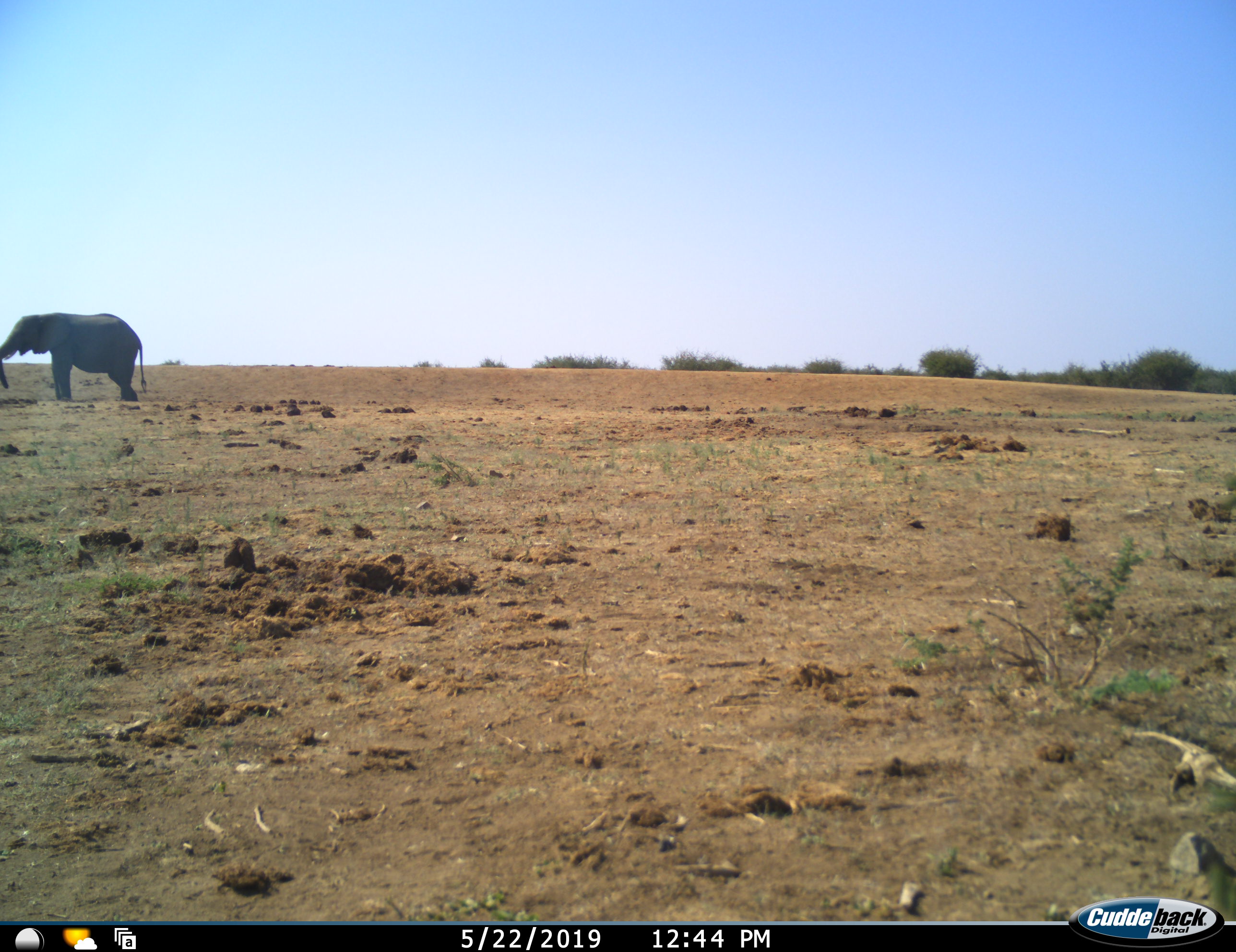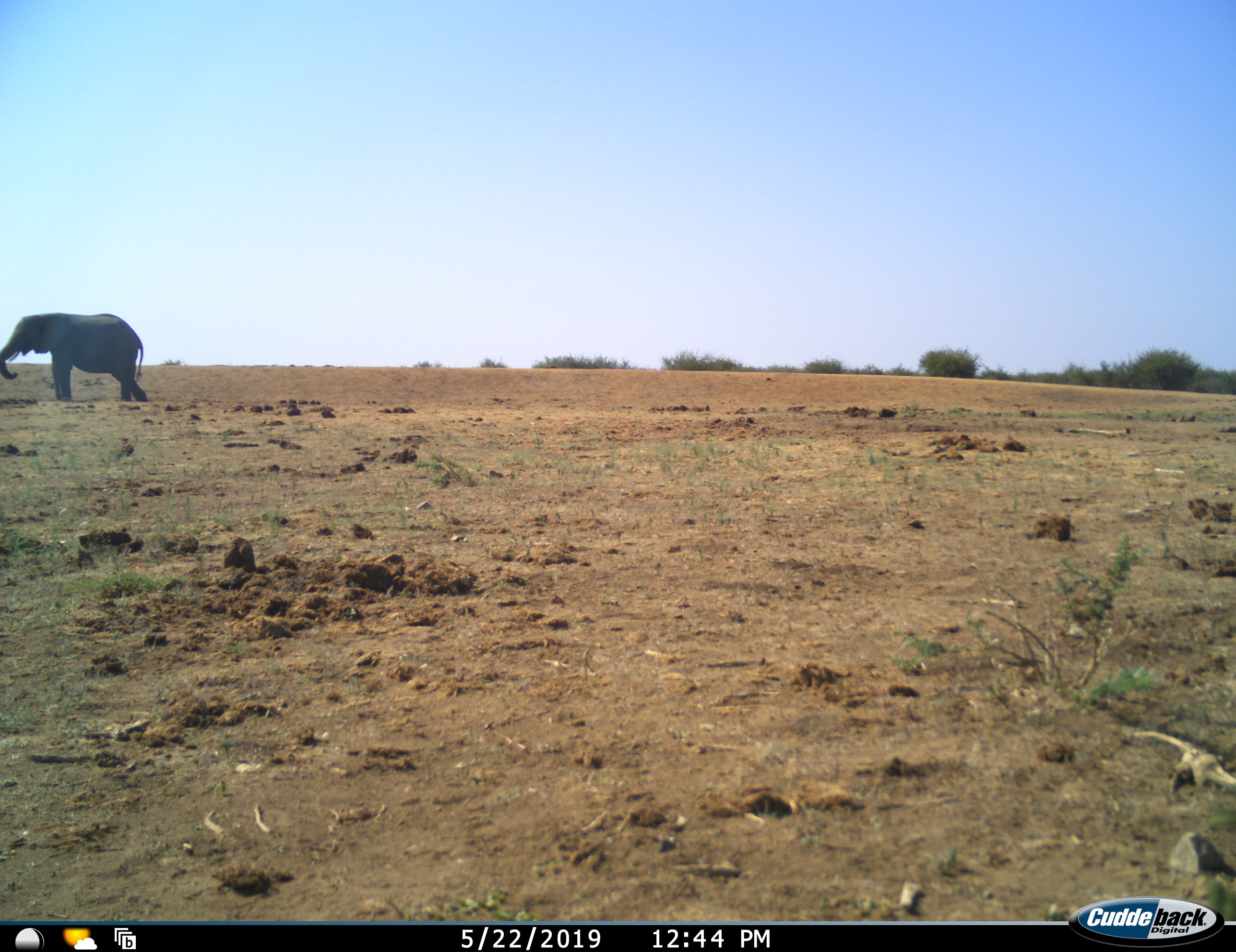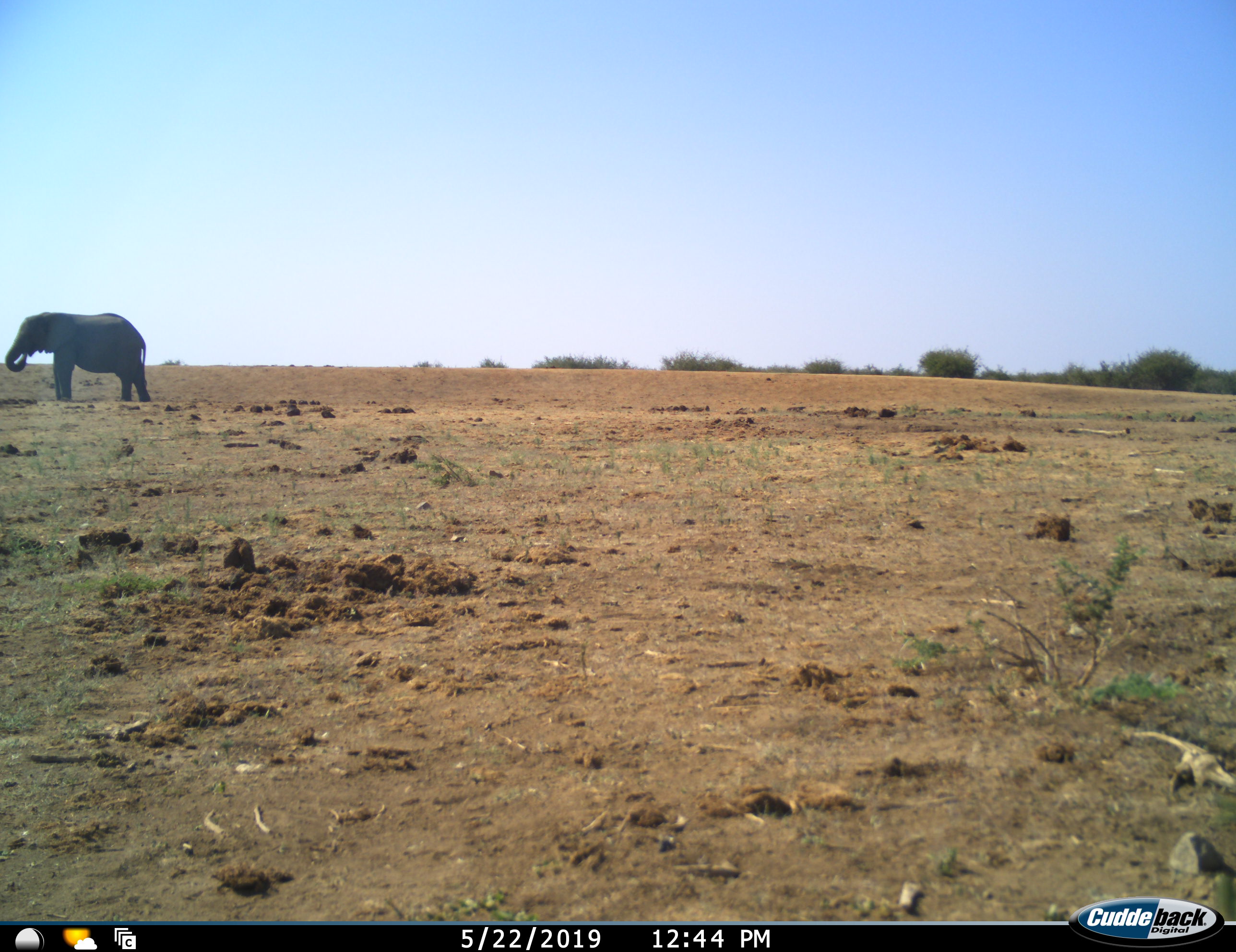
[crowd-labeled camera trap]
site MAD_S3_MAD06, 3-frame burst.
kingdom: Animalia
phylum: Chordata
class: Mammalia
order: Proboscidea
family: Elephantidae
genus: Loxodonta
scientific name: Loxodonta africana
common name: african bush elephant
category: elephant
Elephant (african bush elephant) (Loxodonta africana), count 1. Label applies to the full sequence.